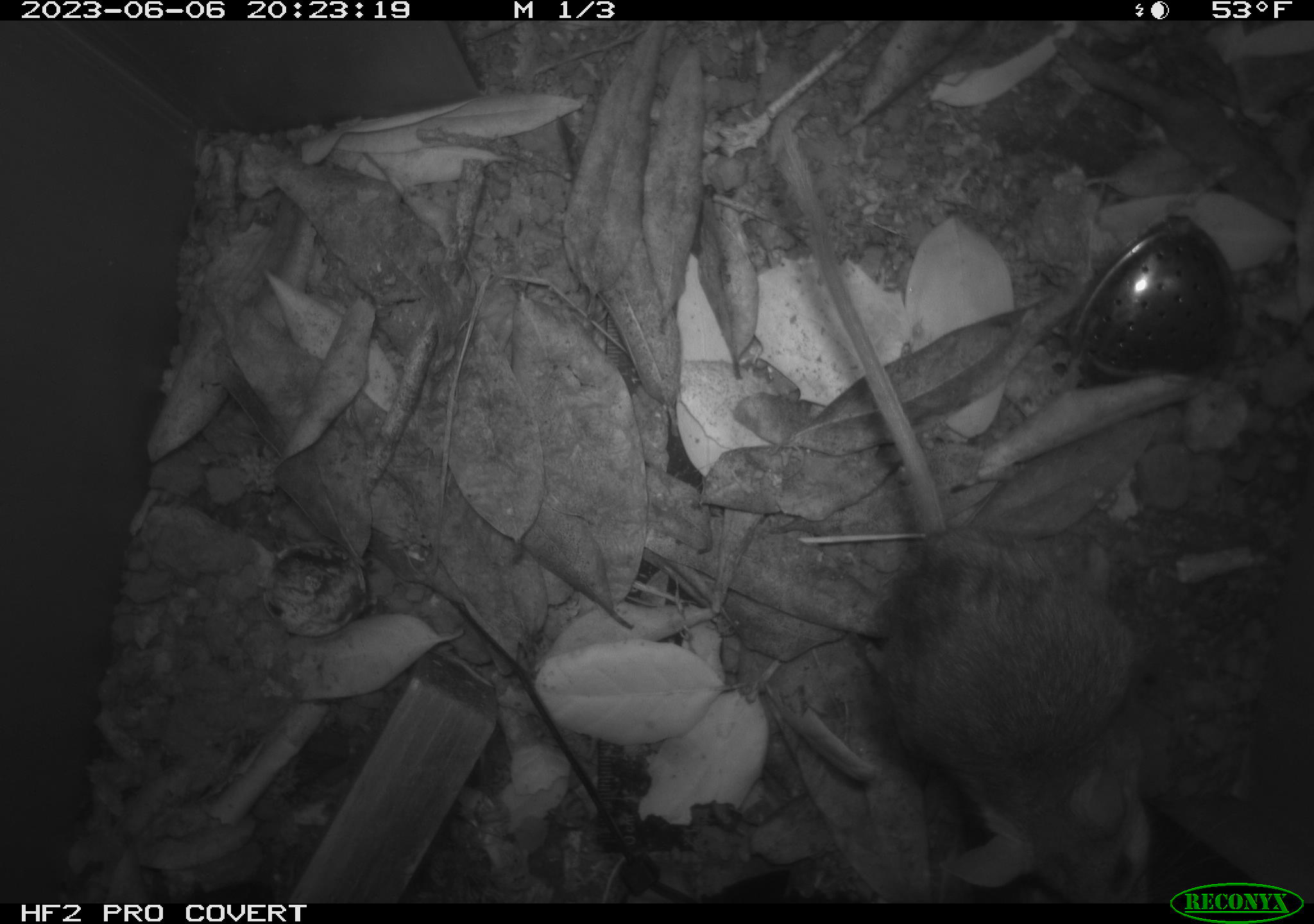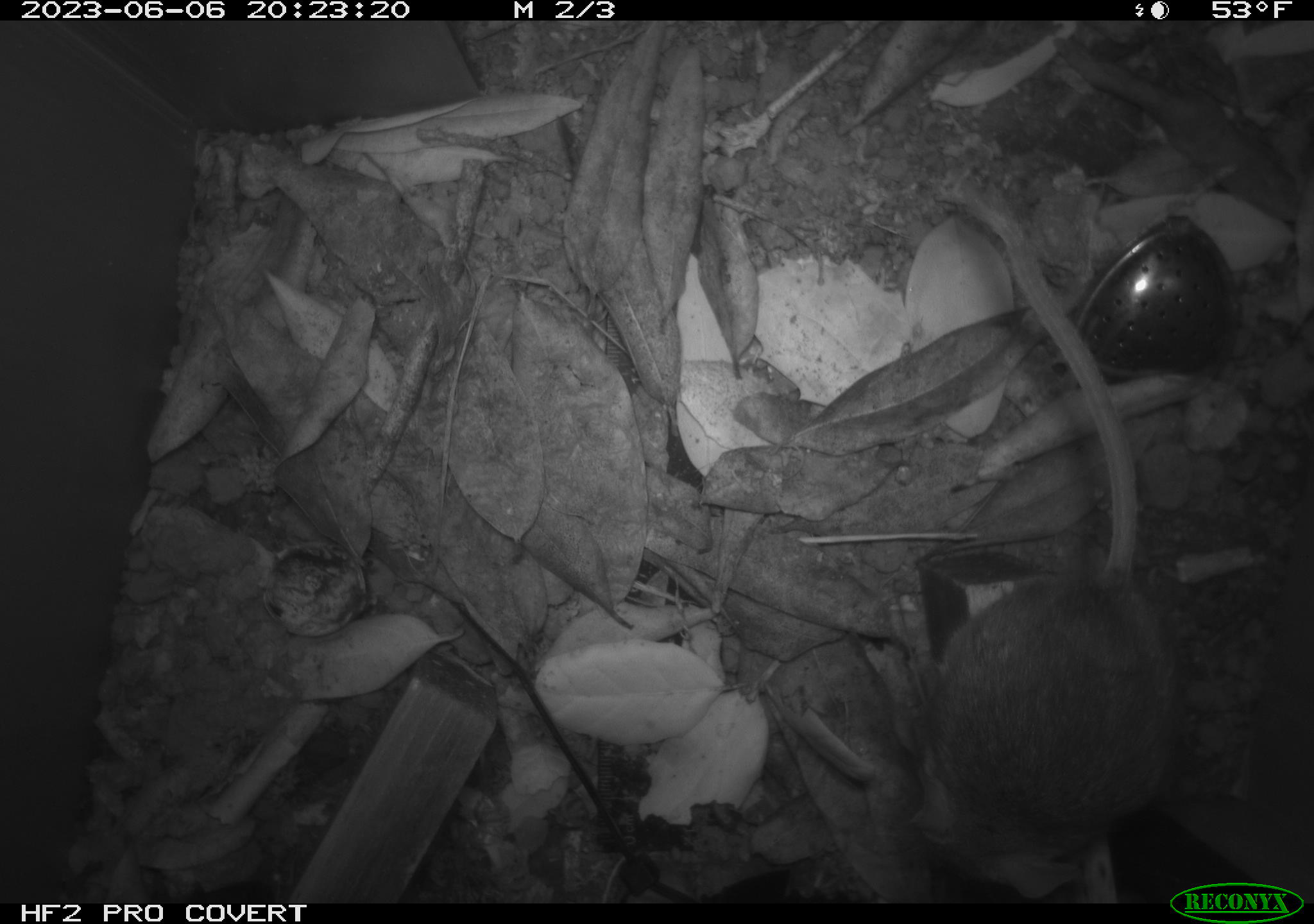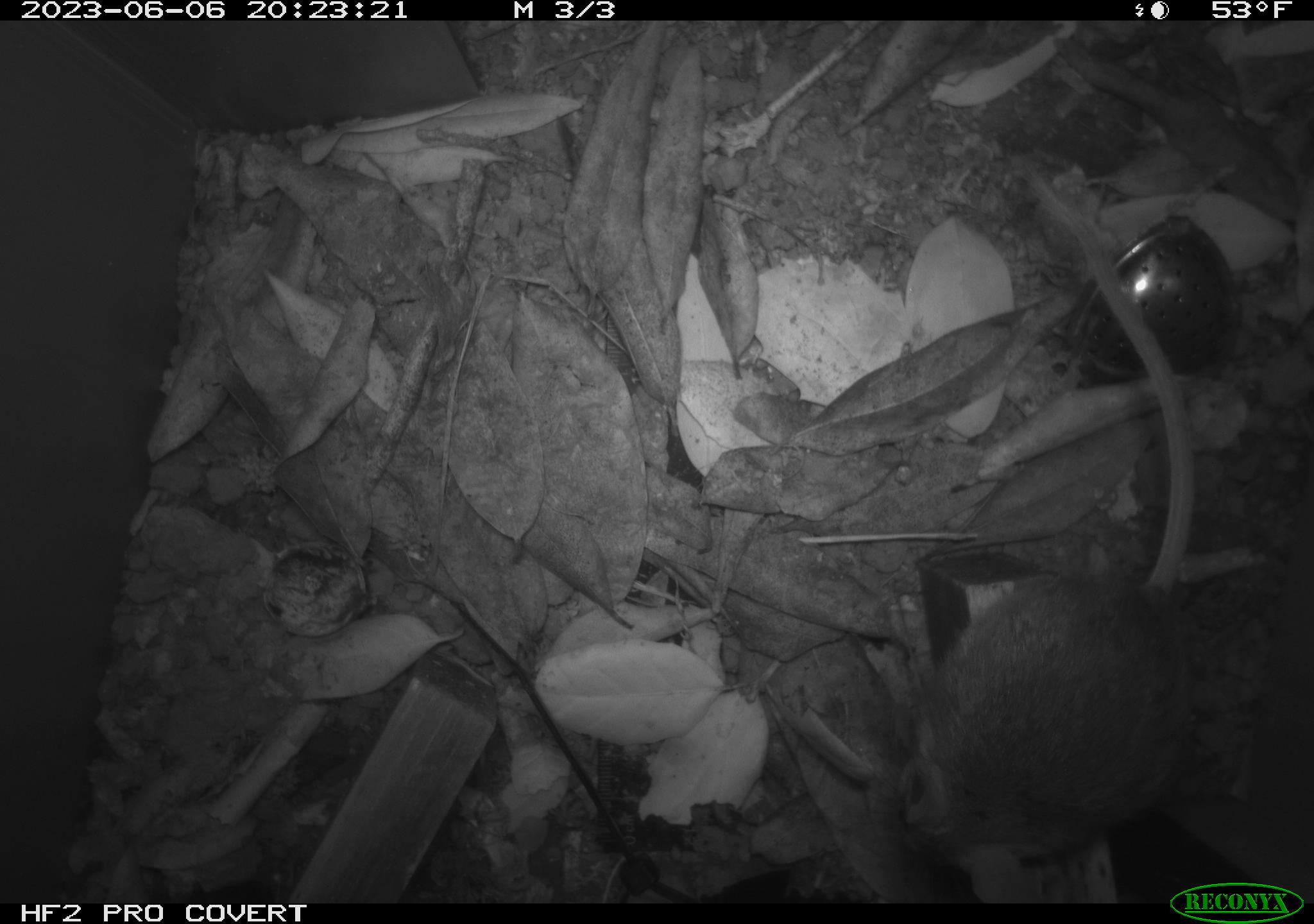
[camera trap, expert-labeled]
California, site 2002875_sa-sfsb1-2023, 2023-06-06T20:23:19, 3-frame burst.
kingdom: Animalia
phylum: Chordata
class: Mammalia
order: Rodentia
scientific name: Rodentia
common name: mouse species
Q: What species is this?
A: Mouse species (Rodentia).